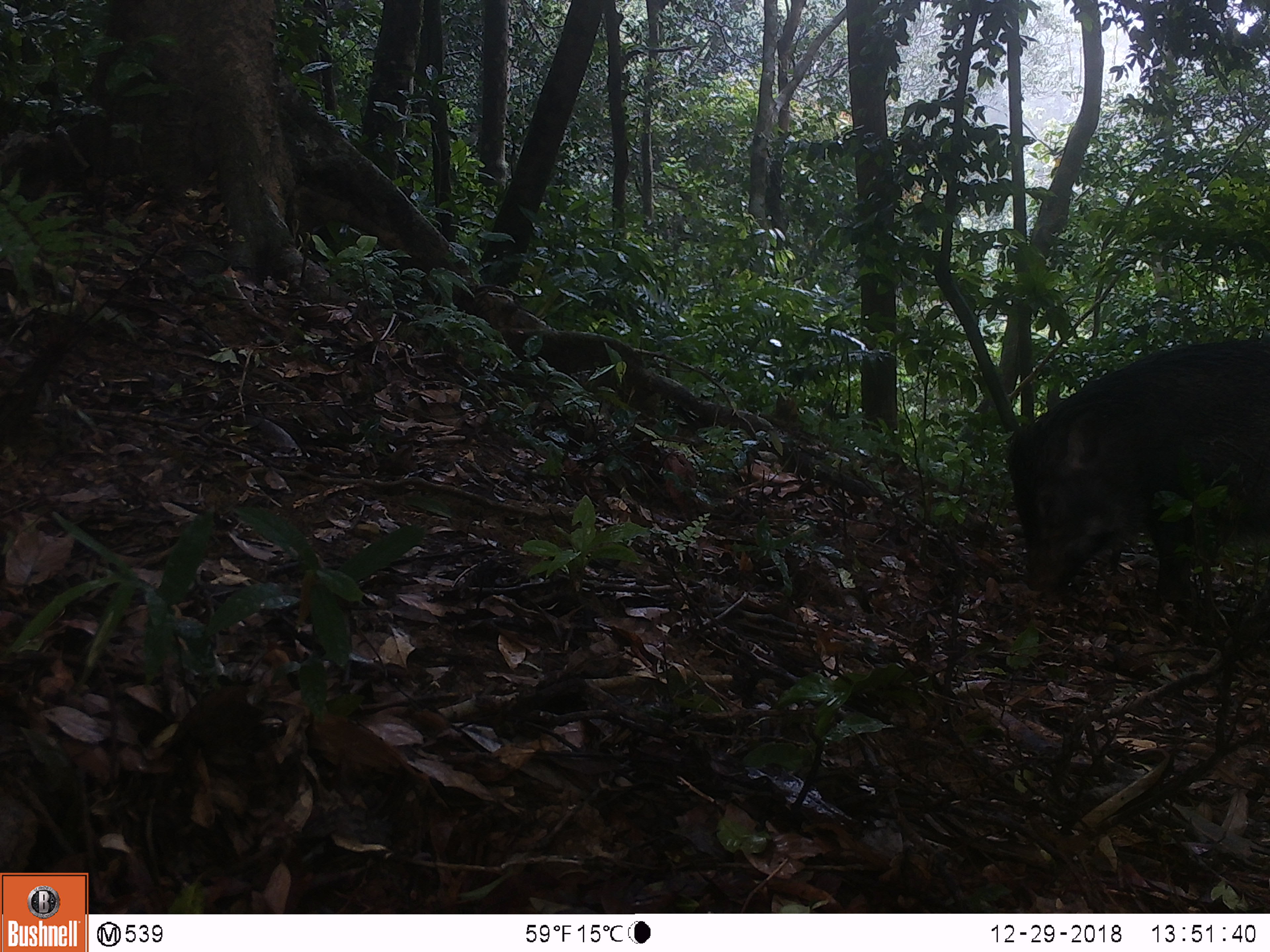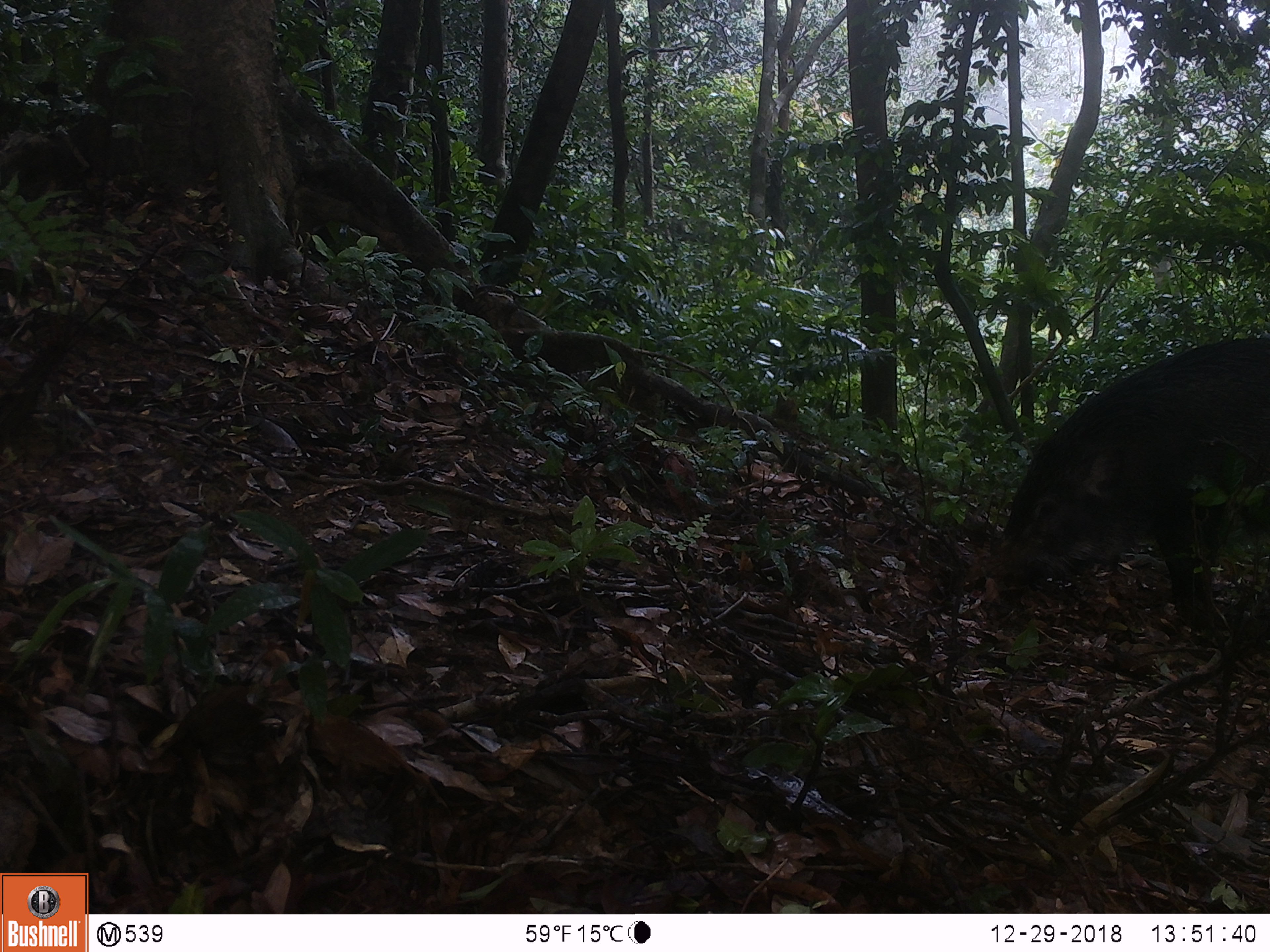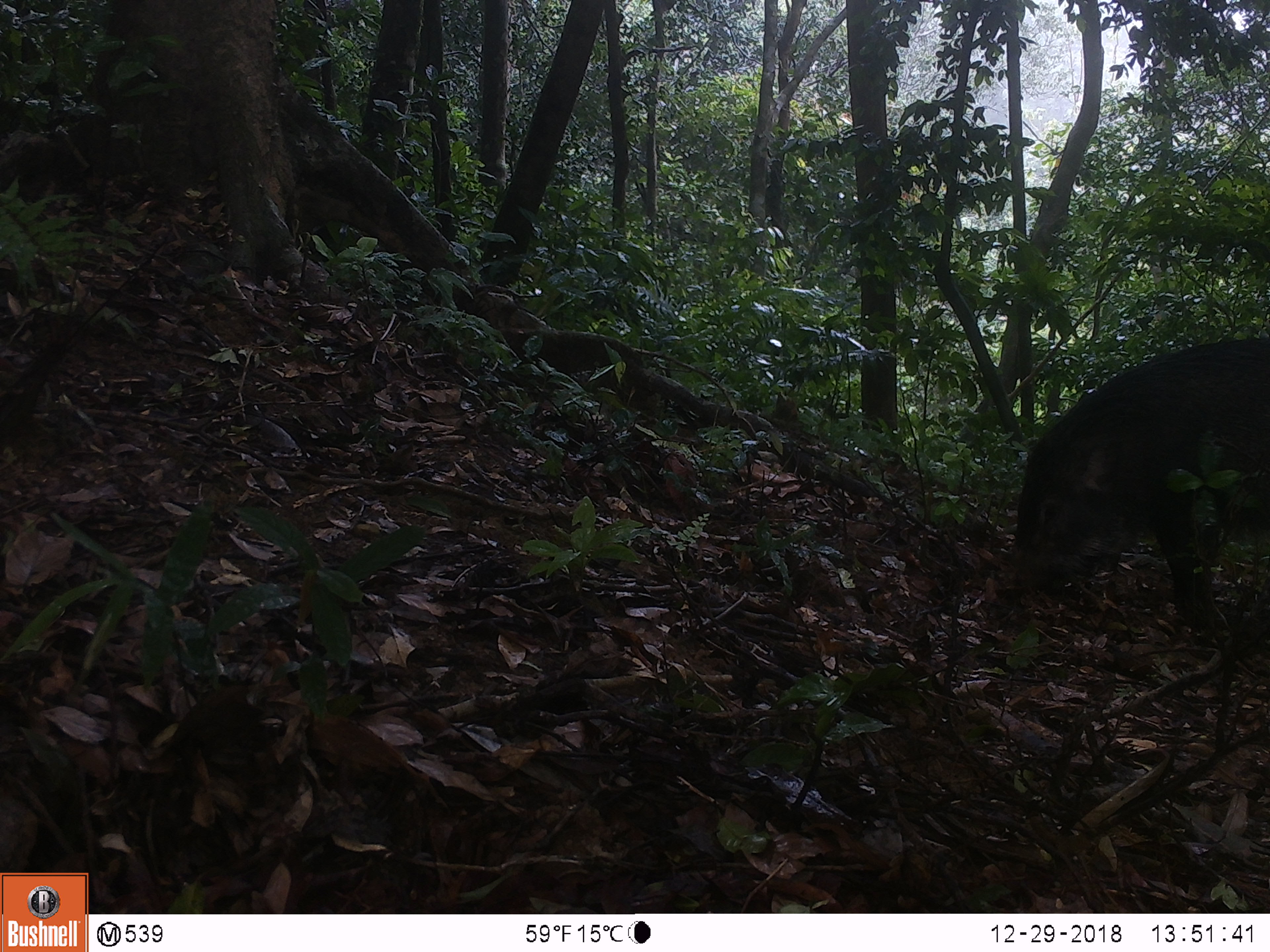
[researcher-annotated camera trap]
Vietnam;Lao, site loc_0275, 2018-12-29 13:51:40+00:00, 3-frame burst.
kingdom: Animalia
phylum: Chordata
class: Mammalia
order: Artiodactyla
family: Suidae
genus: Sus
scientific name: Sus scrofa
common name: eurasian wild pig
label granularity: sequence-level